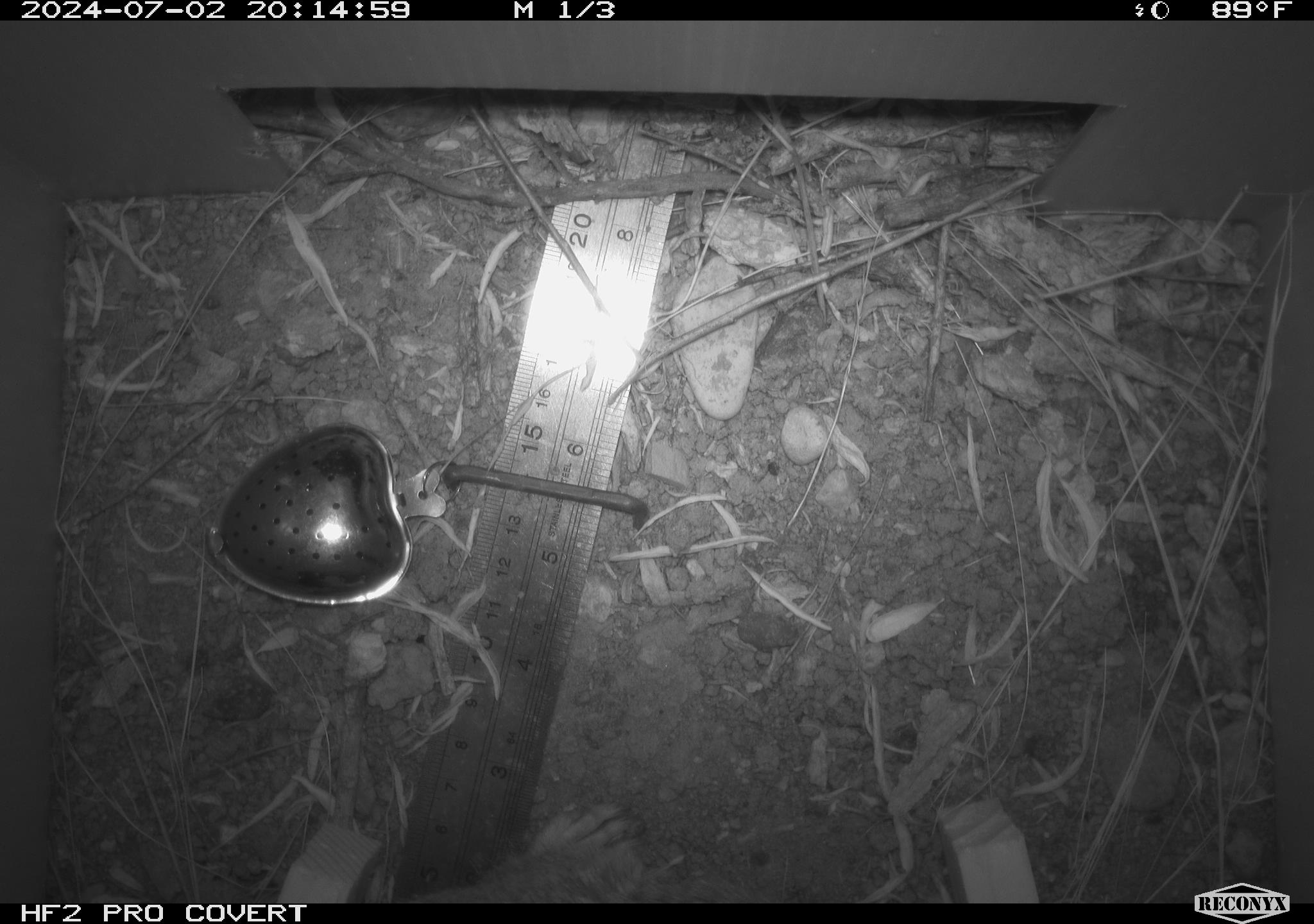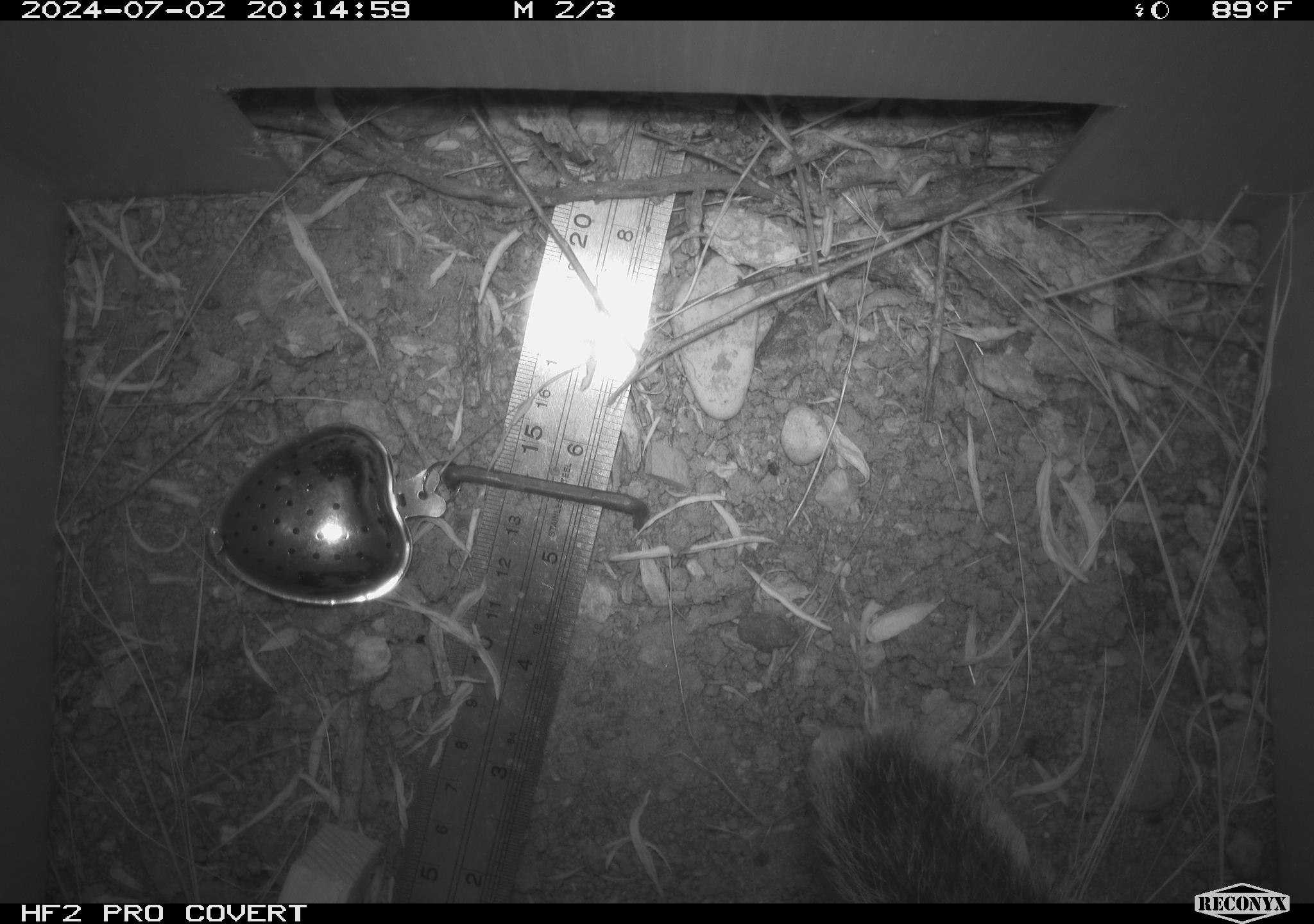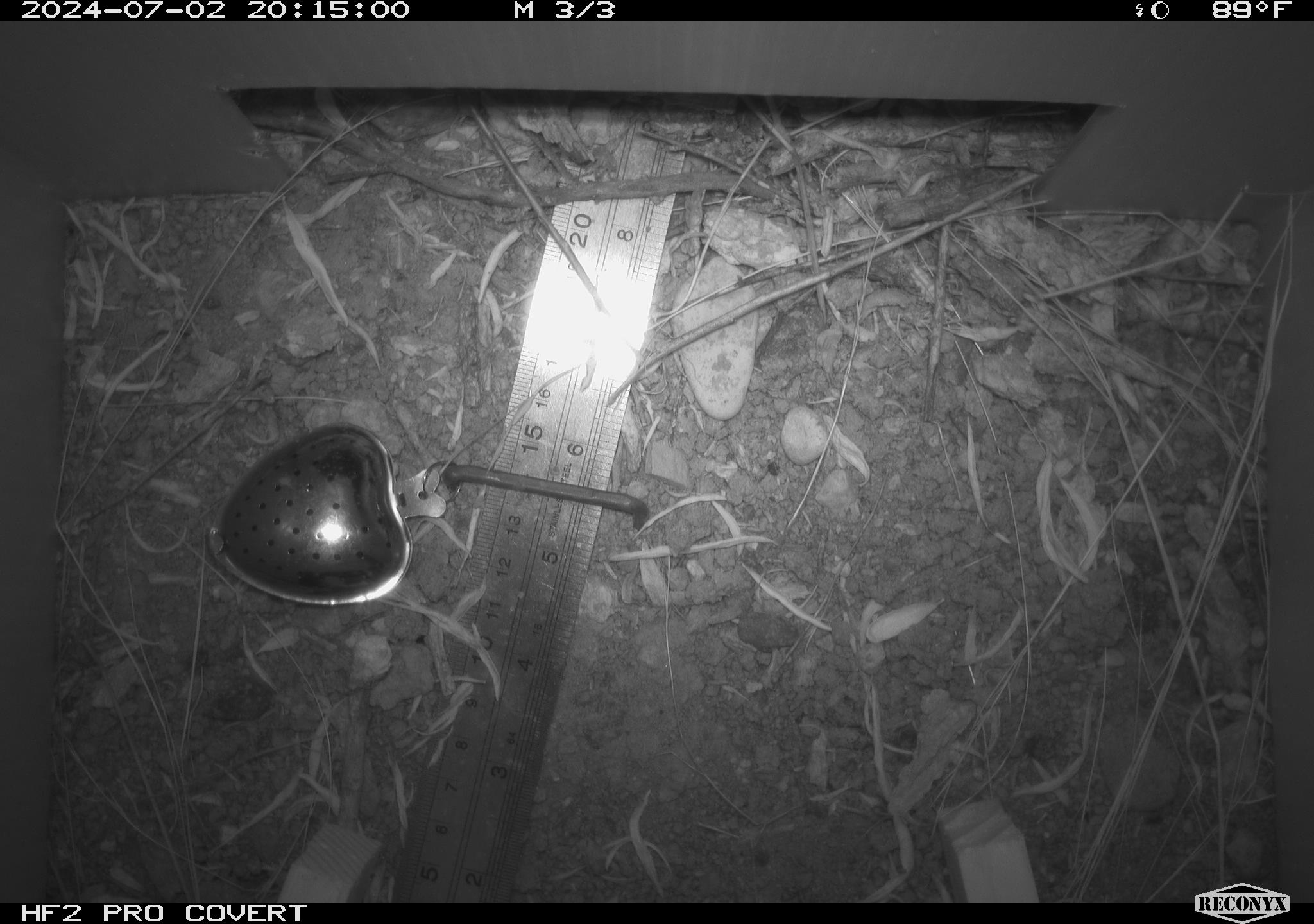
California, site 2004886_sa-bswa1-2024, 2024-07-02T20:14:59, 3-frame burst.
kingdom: Animalia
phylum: Chordata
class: Mammalia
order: Rodentia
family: Sciuridae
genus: Otospermophilus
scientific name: Otospermophilus beecheyi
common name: california ground squirrel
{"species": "california ground squirrel (Otospermophilus beecheyi)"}